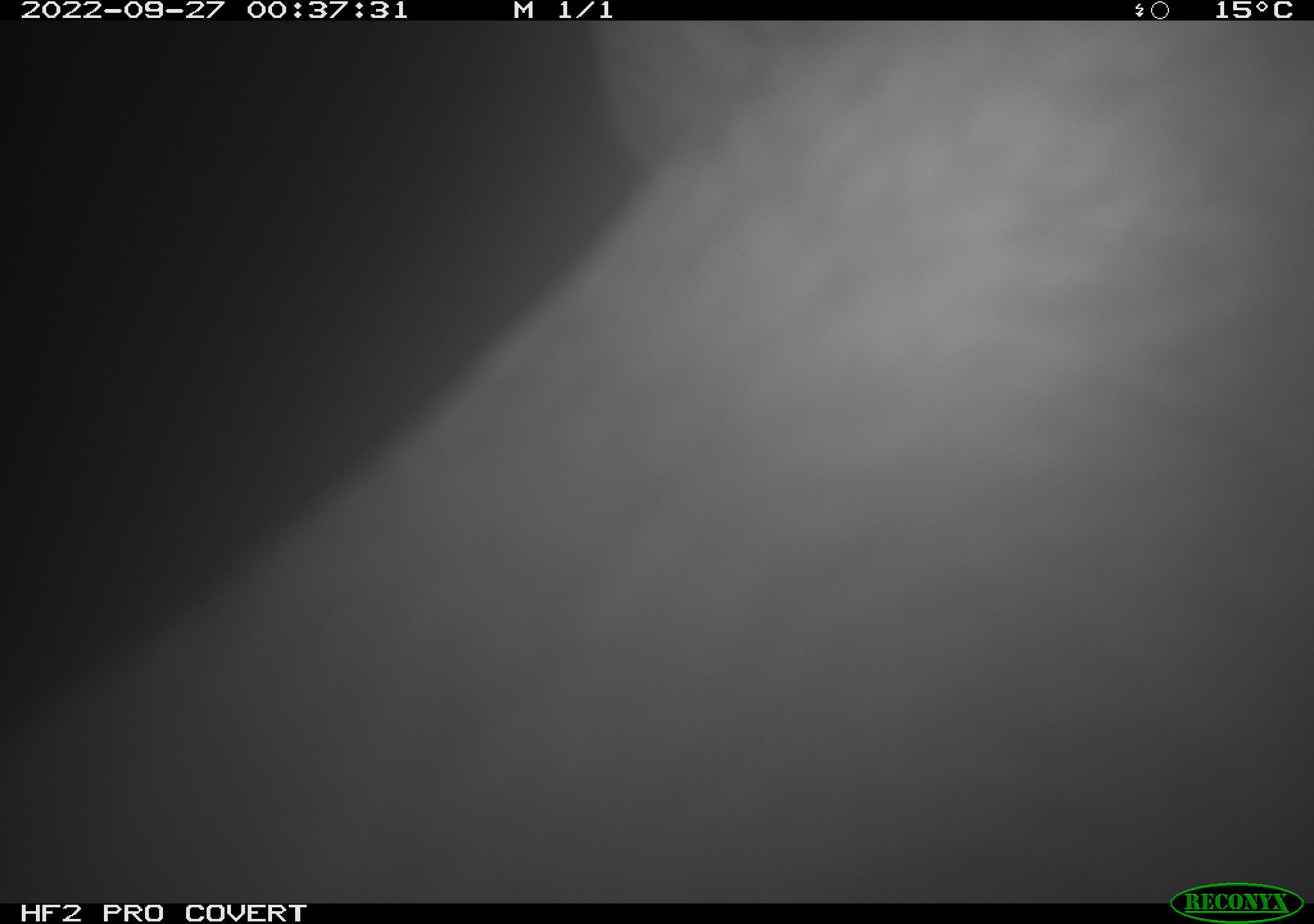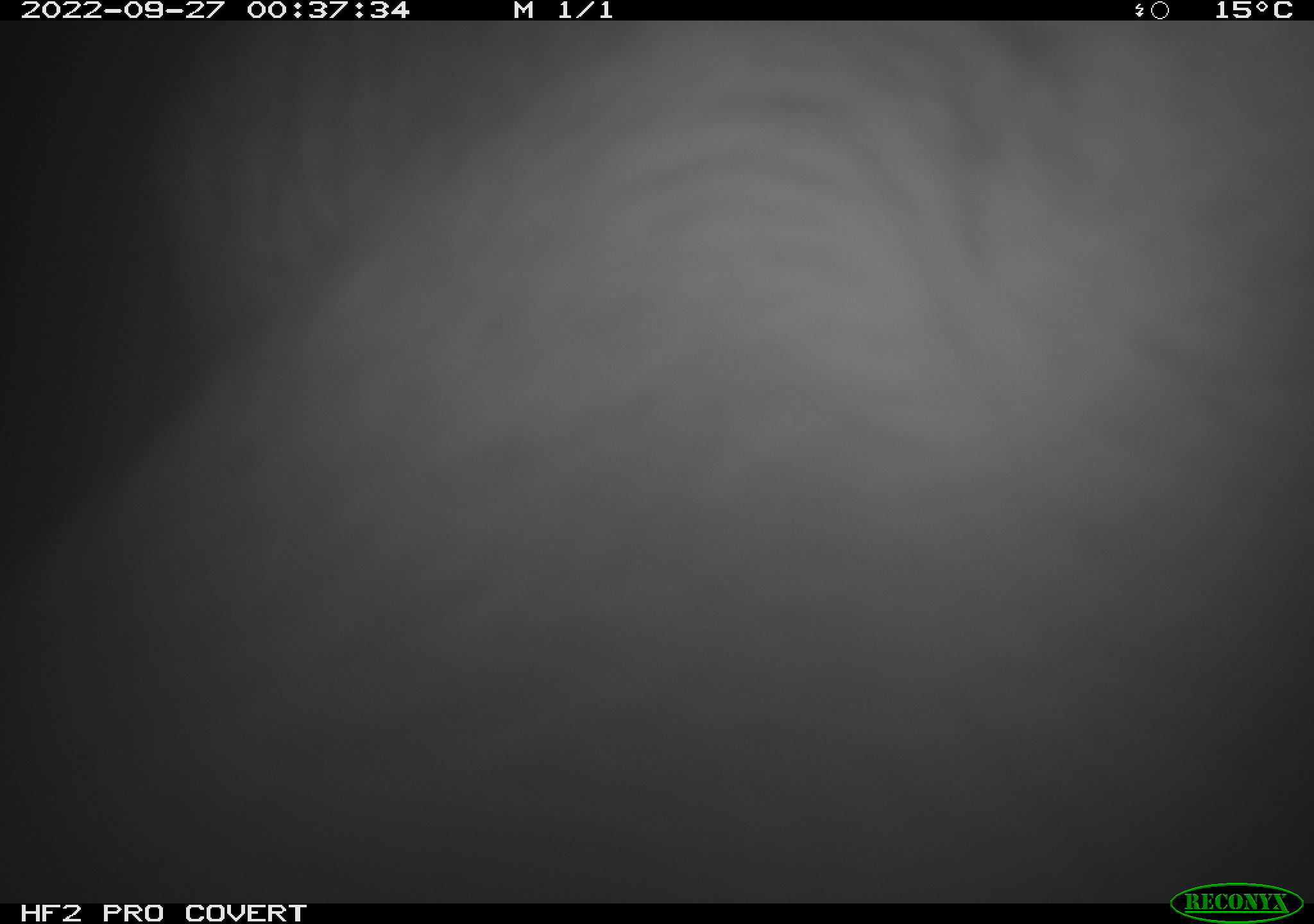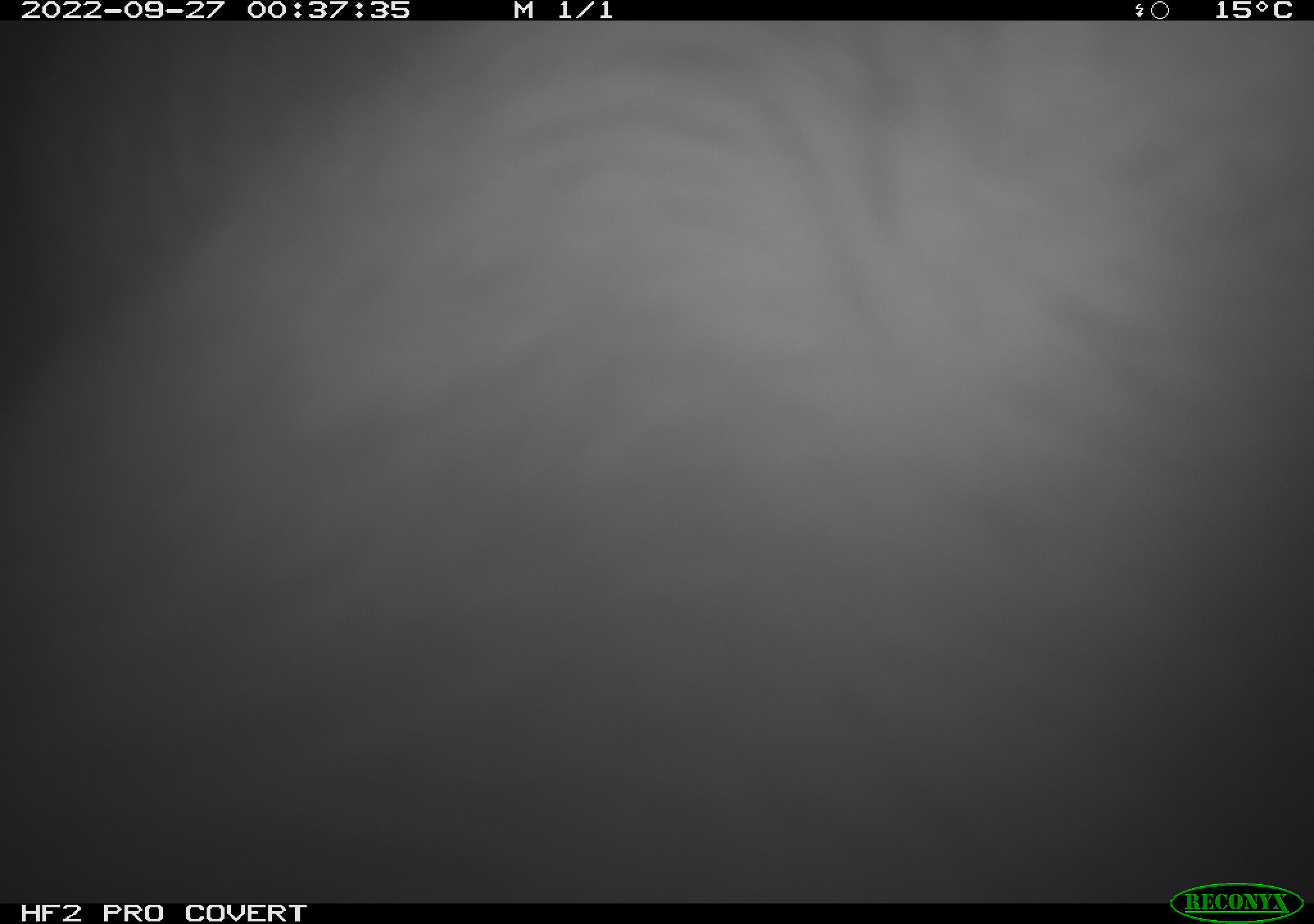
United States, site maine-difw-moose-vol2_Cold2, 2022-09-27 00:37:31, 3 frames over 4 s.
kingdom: Animalia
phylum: Chordata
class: Mammalia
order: Artiodactyla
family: Cervidae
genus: Alces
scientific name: Alces alces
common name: moose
Moose (Alces alces).